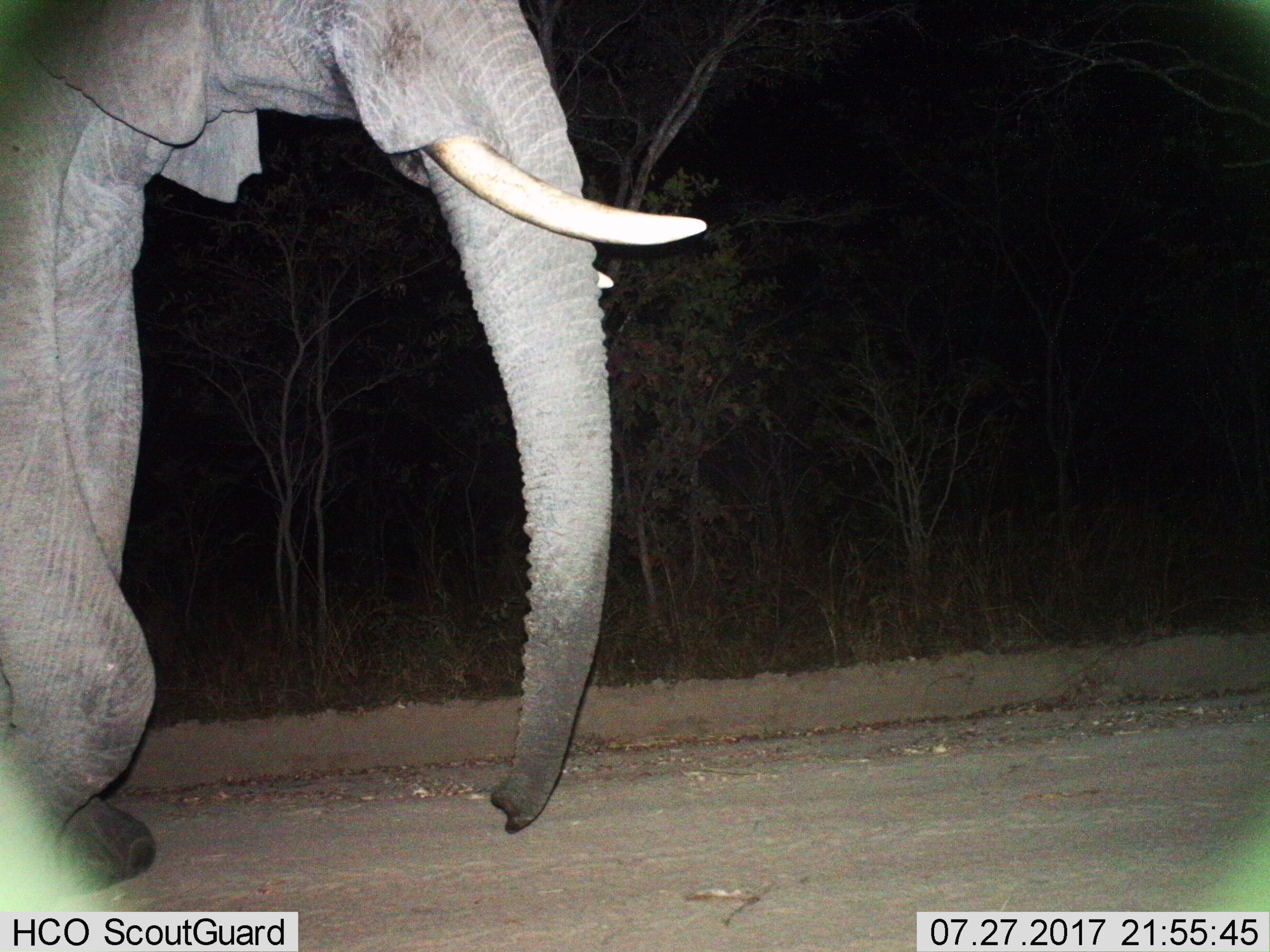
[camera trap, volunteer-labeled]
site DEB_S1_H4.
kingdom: Animalia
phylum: Chordata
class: Mammalia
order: Proboscidea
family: Elephantidae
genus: Loxodonta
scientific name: Loxodonta africana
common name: african bush elephant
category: elephant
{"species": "elephant (african bush elephant) (Loxodonta africana)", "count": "1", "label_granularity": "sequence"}